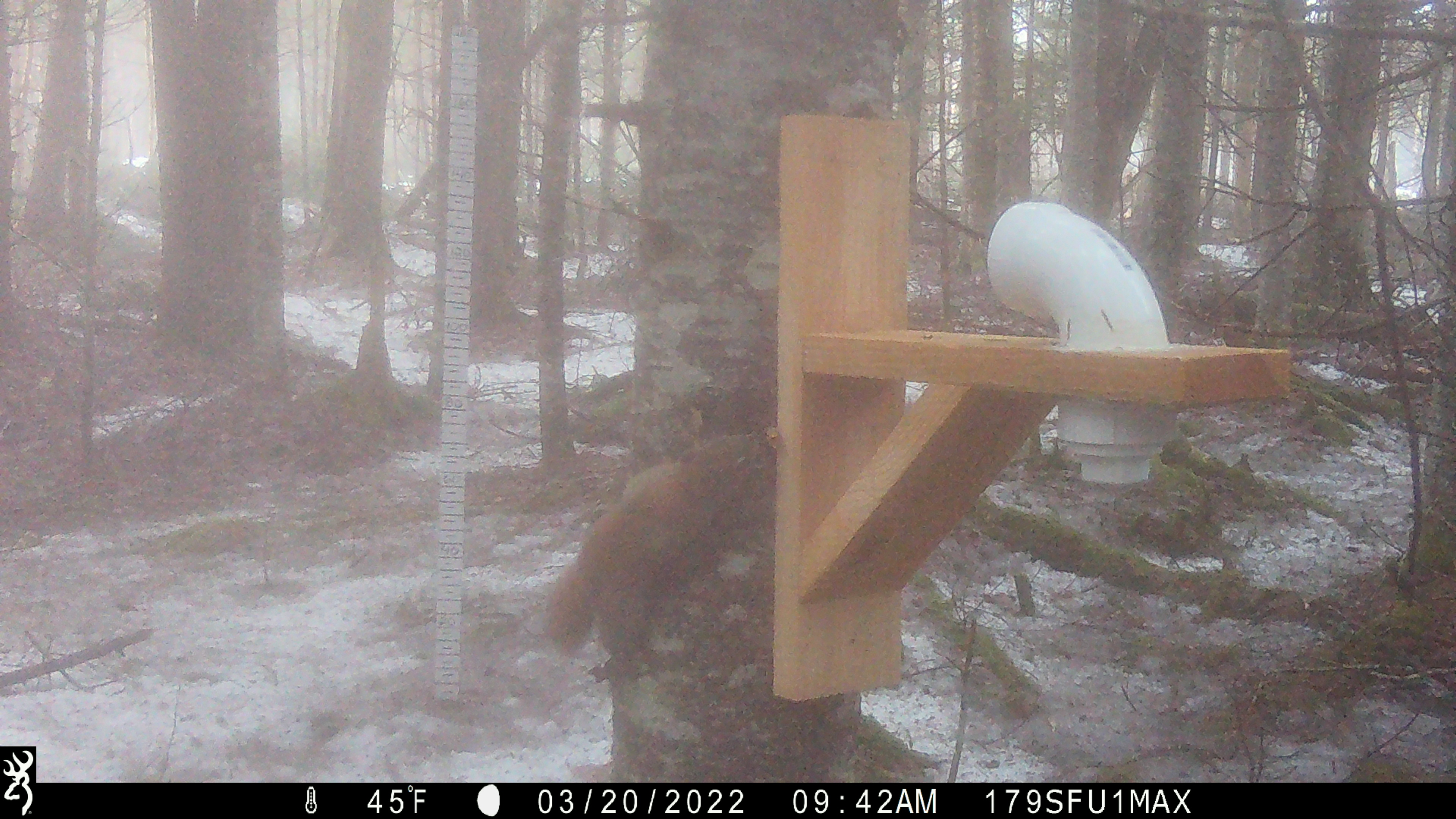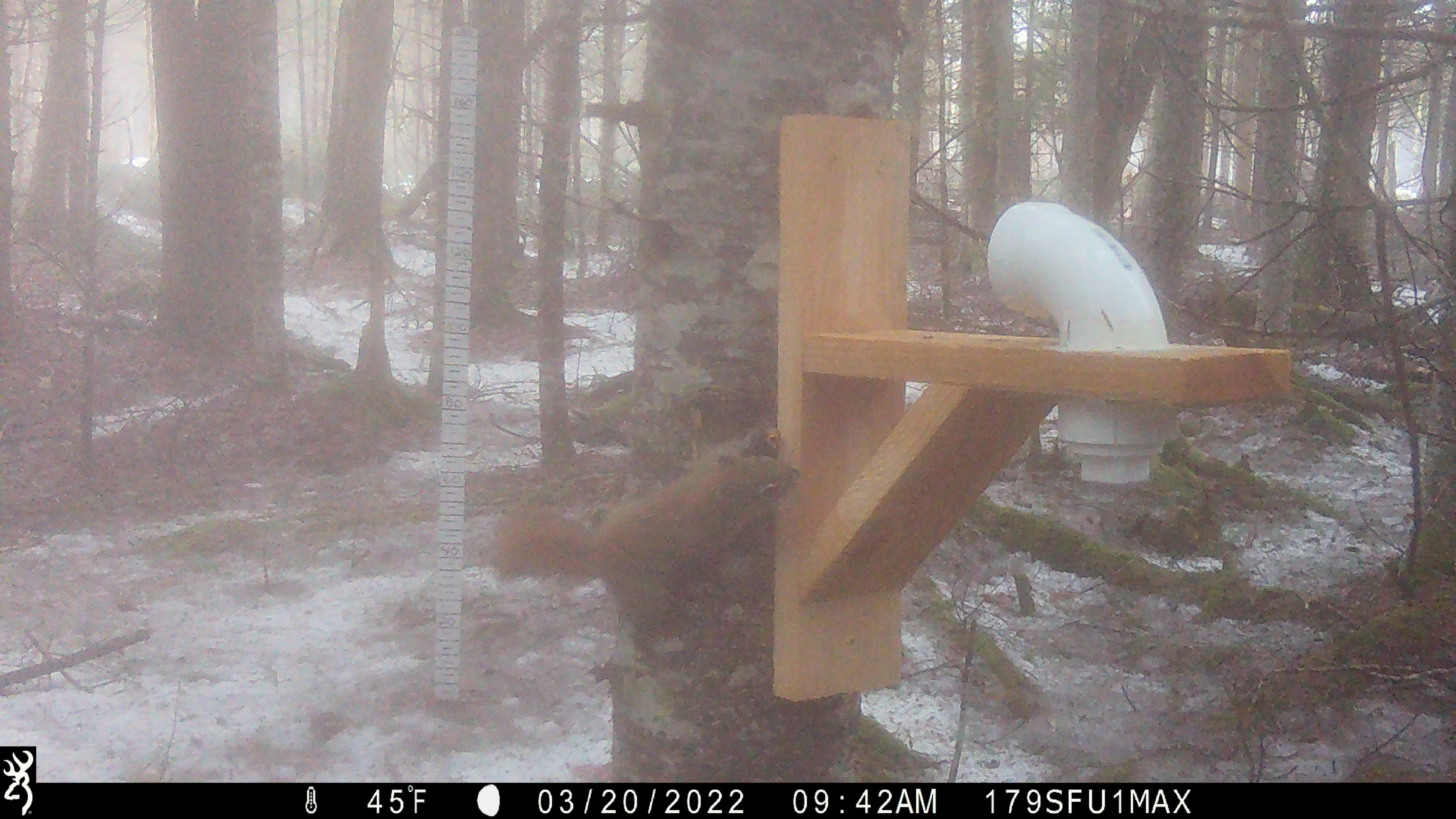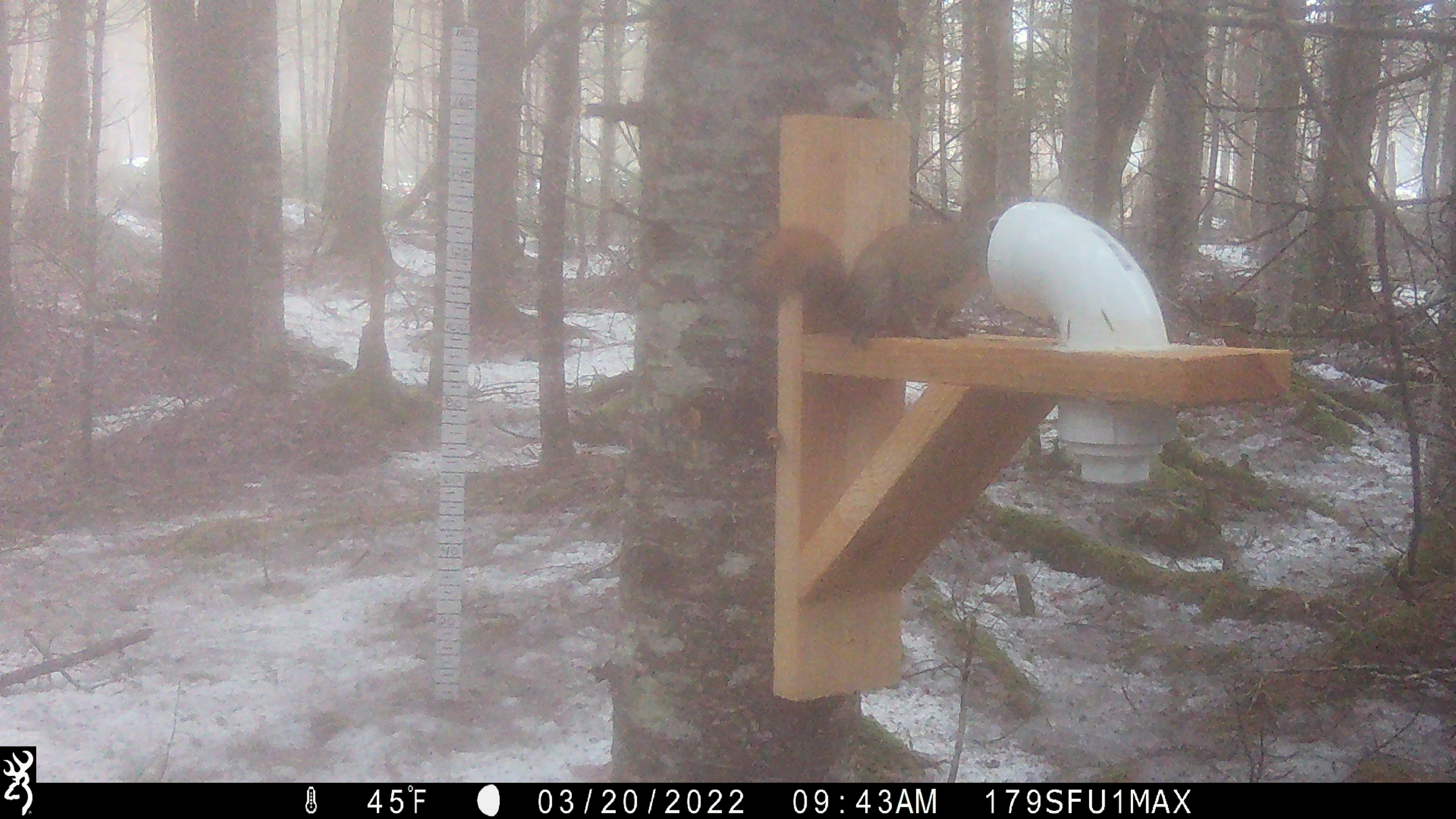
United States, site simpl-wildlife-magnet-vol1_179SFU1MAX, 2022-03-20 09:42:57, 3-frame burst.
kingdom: Animalia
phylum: Chordata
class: Mammalia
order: Rodentia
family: Sciuridae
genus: Tamiasciurus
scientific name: Tamiasciurus hudsonicus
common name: red squirrel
Red squirrel (Tamiasciurus hudsonicus).